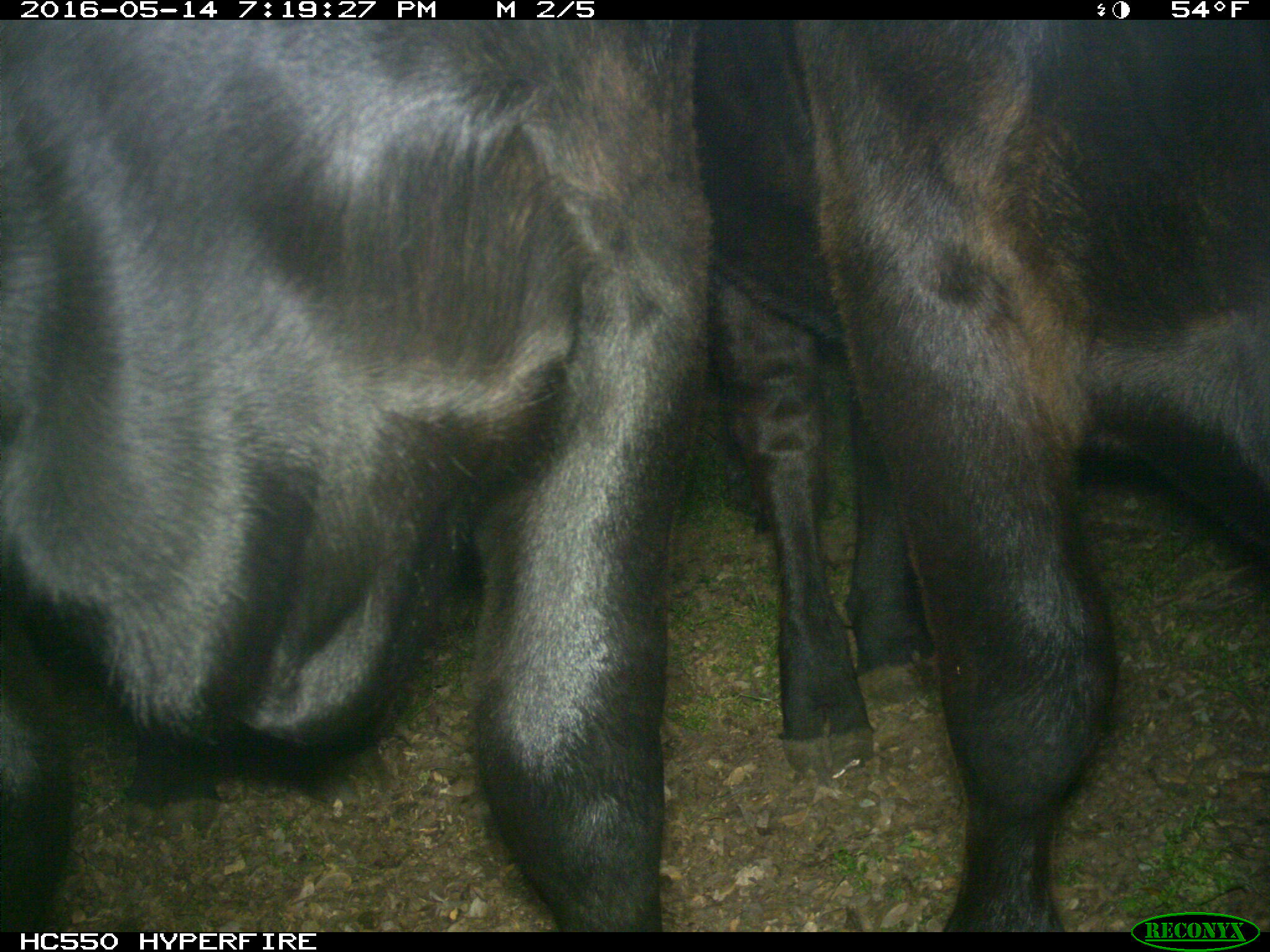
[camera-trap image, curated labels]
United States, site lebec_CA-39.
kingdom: Animalia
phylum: Chordata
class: Mammalia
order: Artiodactyla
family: Bovidae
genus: Bos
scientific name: Bos taurus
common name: domestic cow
Bos taurus (domestic cow).